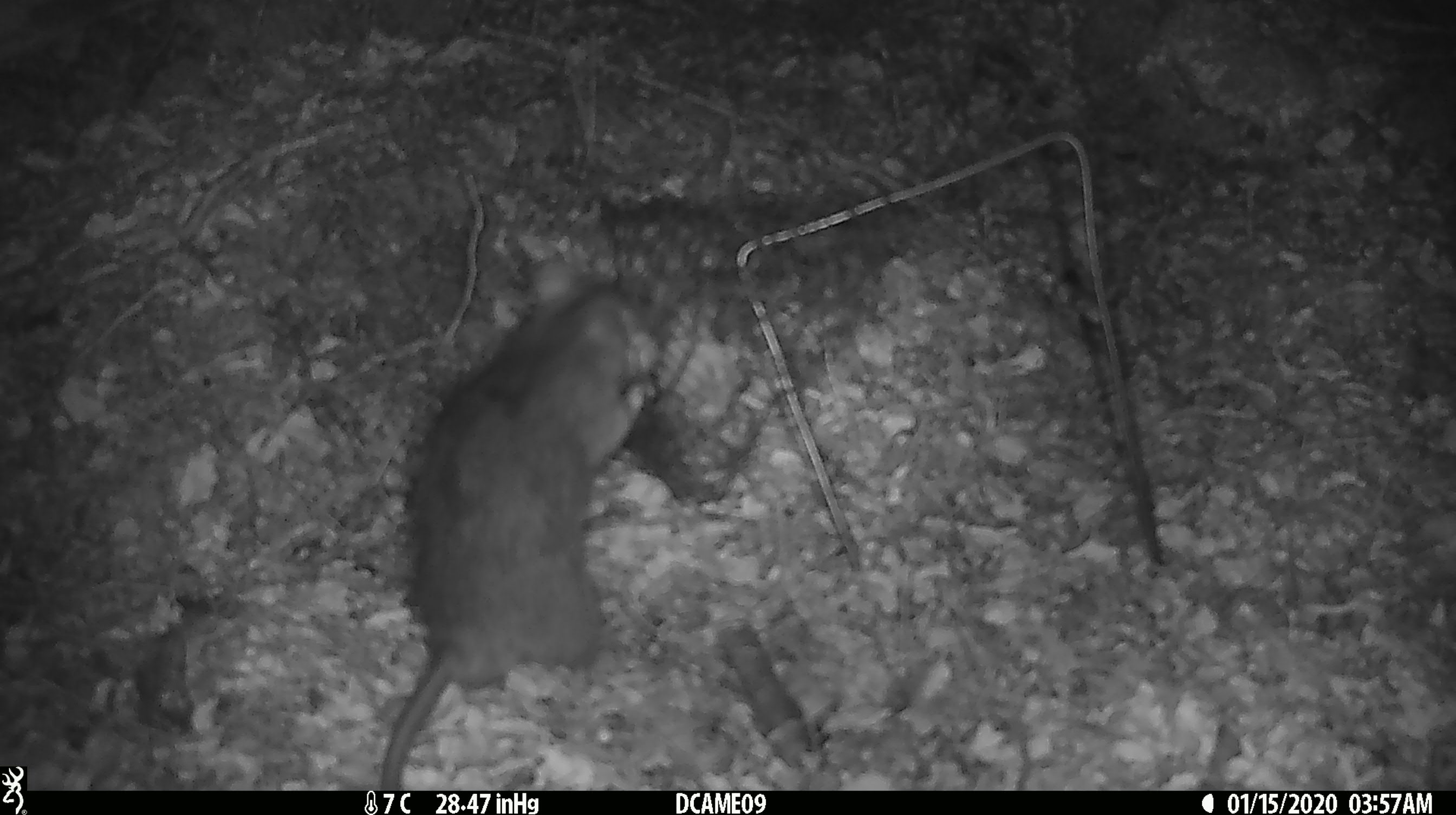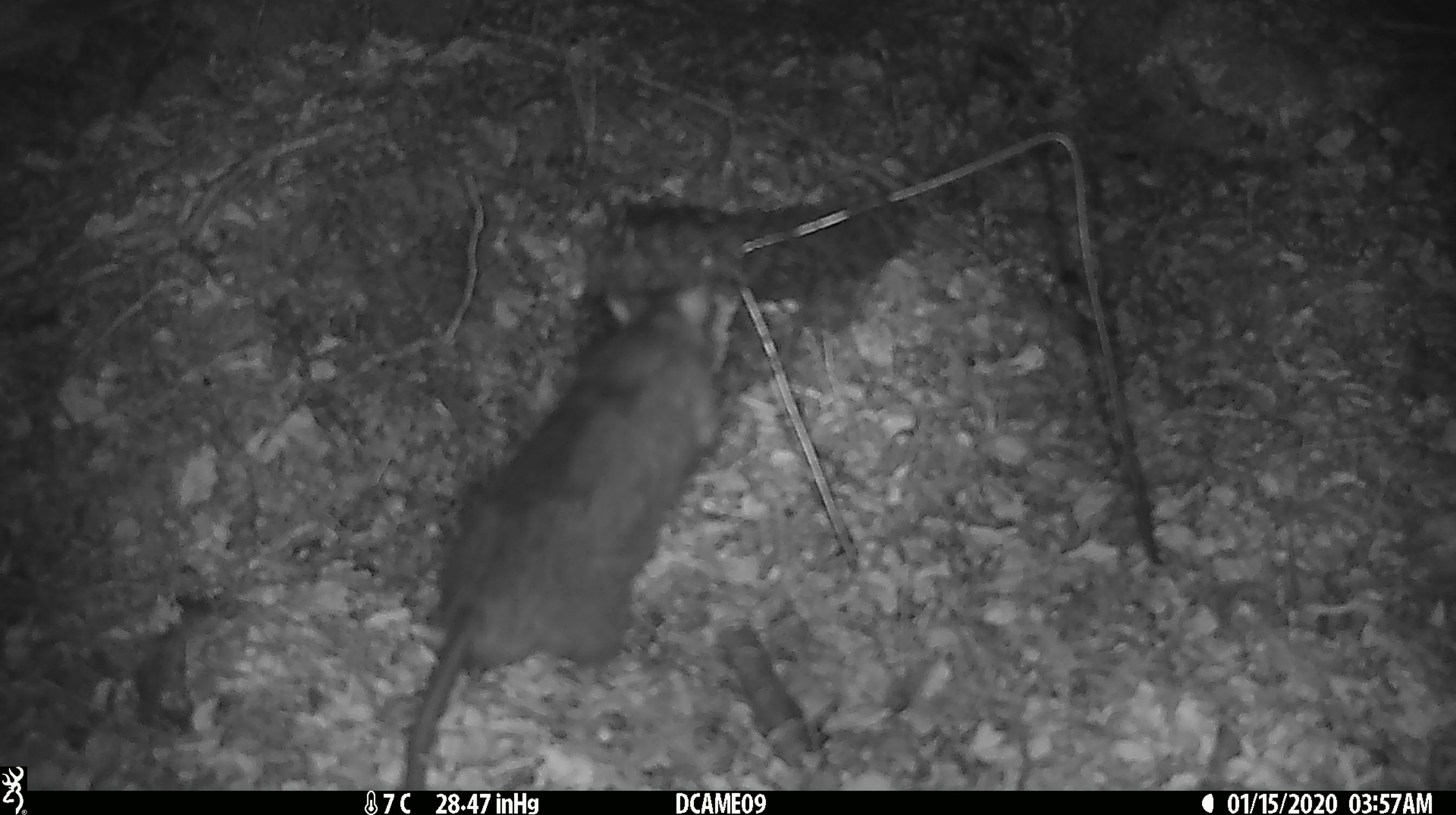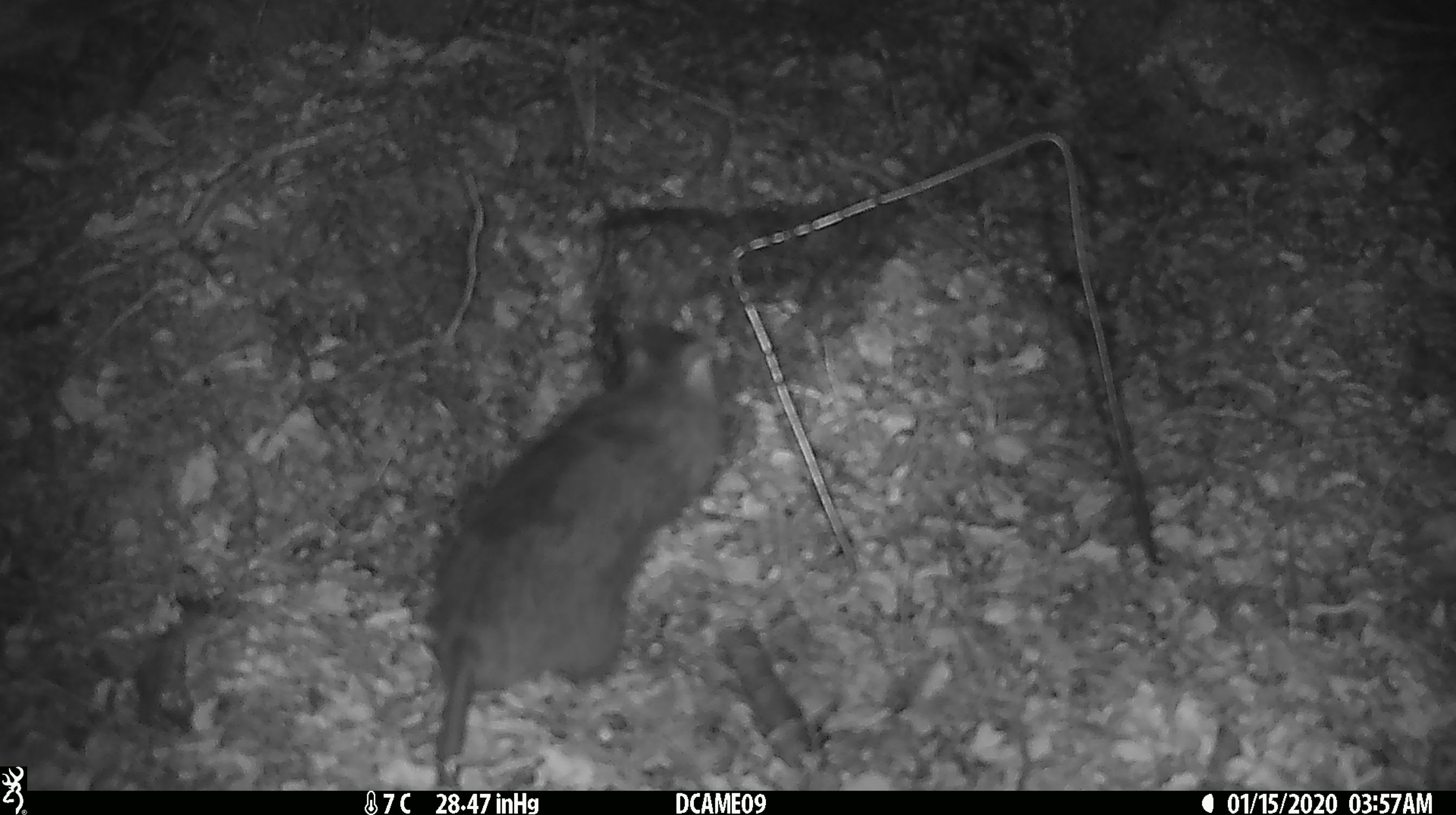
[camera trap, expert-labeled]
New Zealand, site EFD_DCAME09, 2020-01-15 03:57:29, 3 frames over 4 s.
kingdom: Animalia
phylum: Chordata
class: Mammalia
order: Rodentia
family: Muridae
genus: Rattus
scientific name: Rattus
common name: rat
Rat (Rattus).